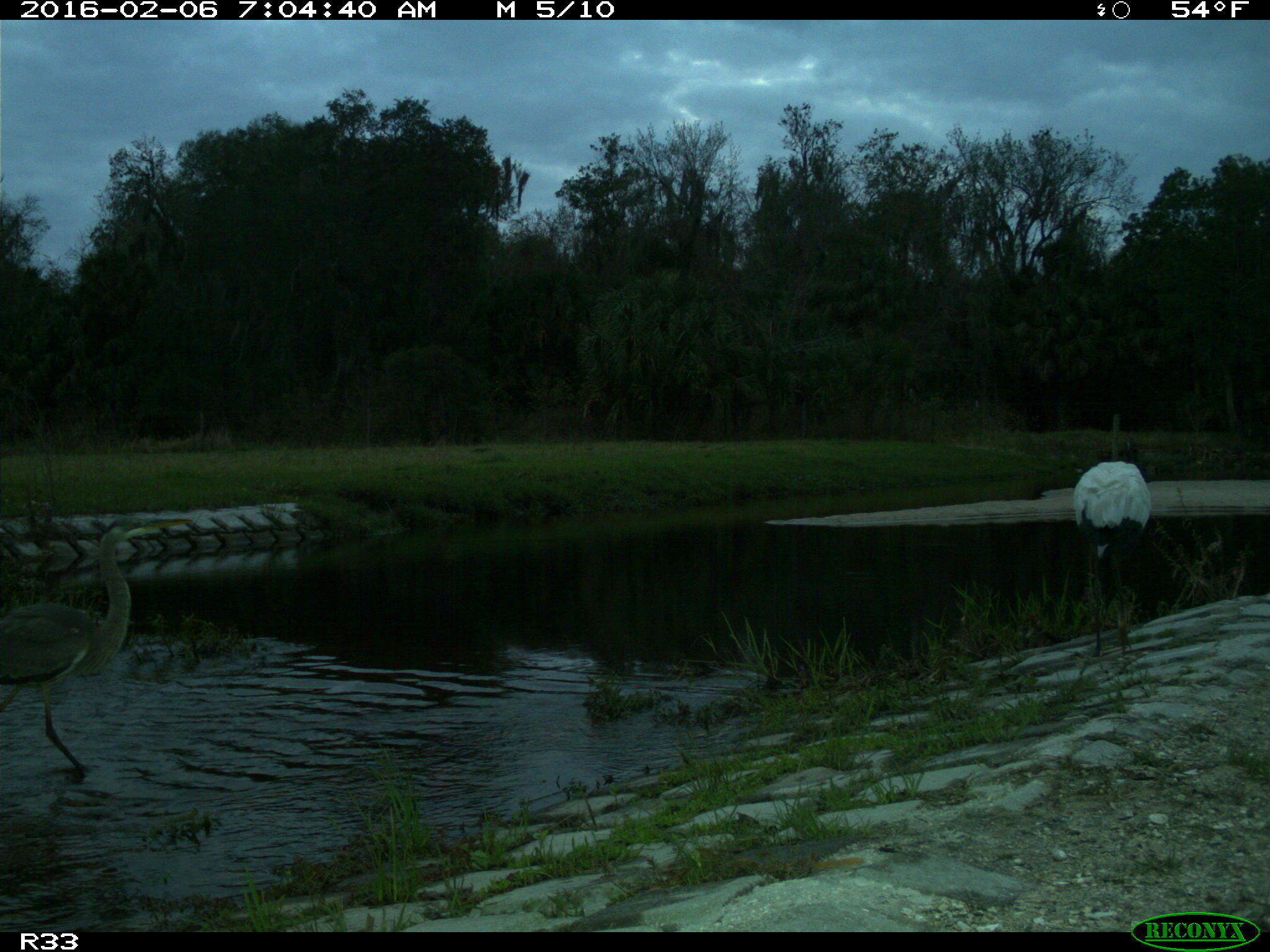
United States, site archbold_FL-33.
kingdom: Animalia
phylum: Chordata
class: Aves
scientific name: Aves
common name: birds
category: unidentified bird